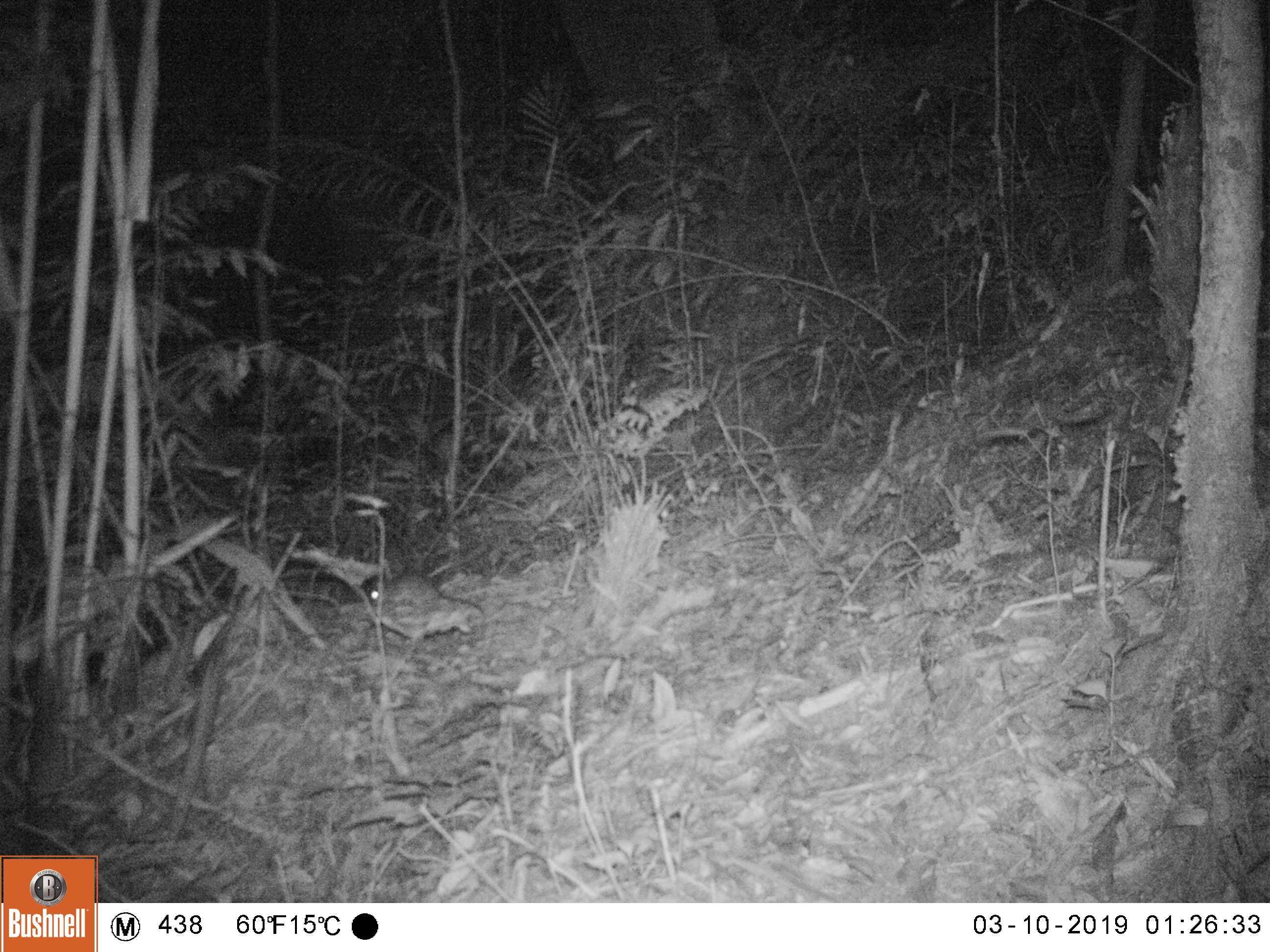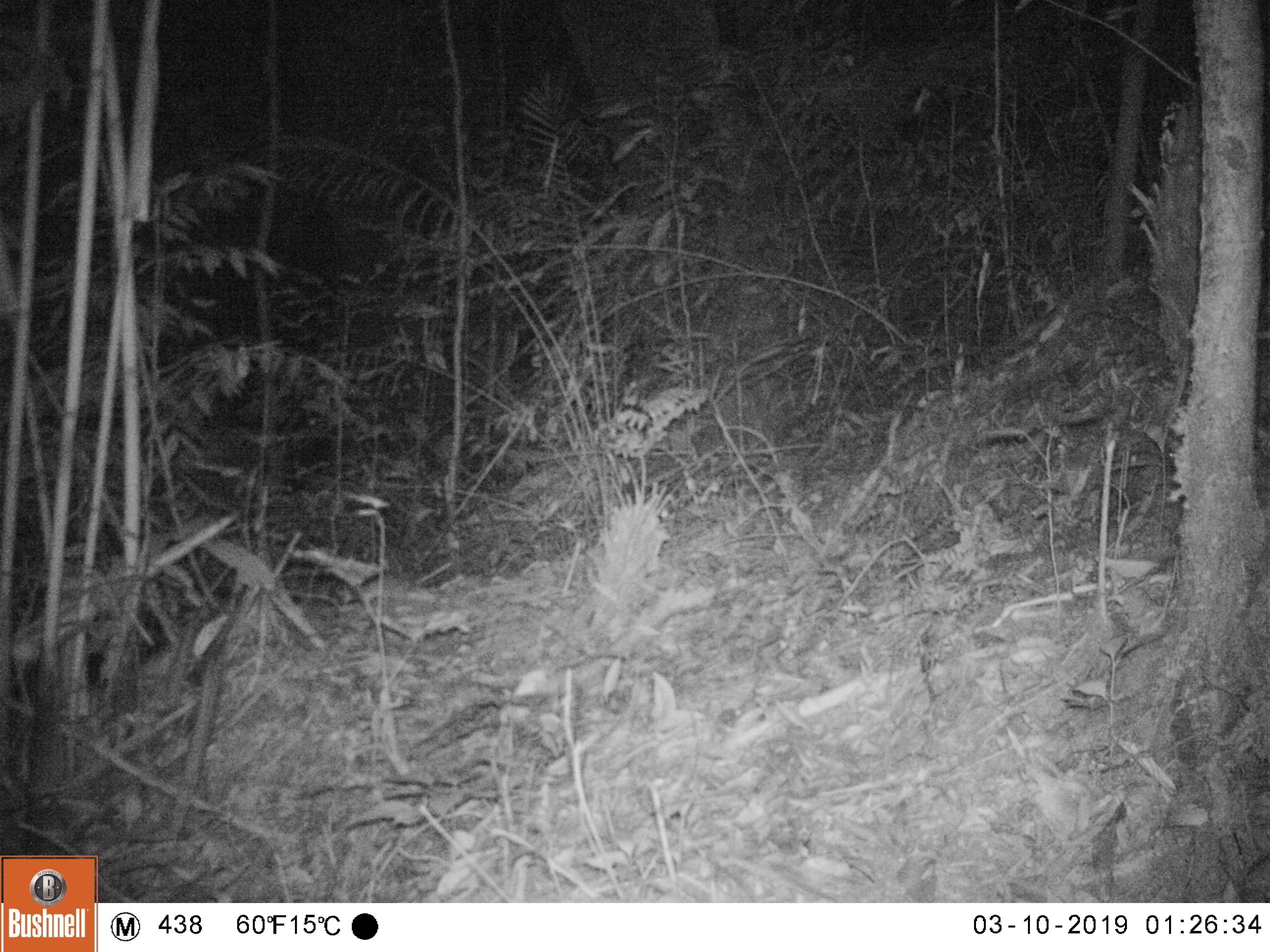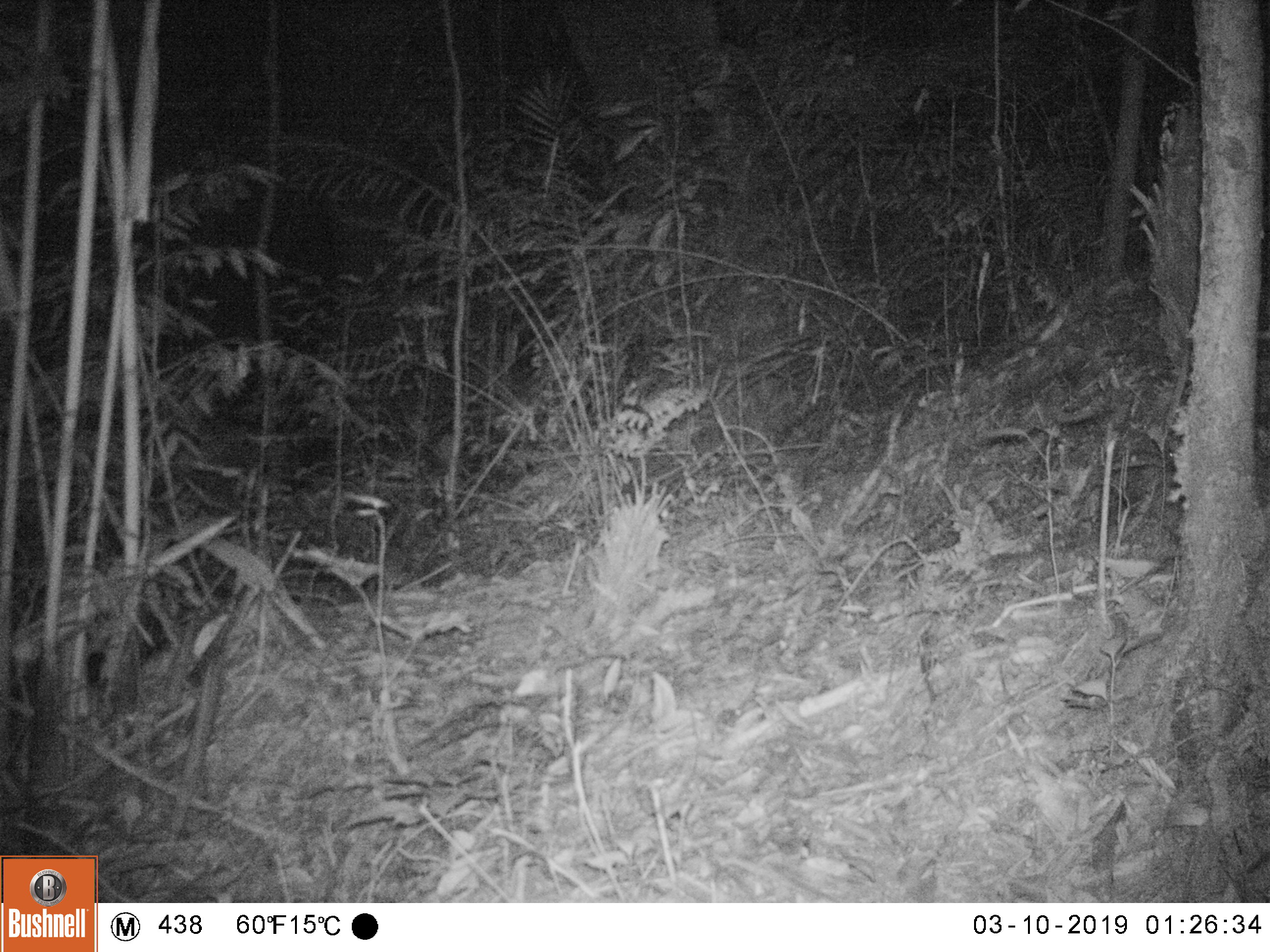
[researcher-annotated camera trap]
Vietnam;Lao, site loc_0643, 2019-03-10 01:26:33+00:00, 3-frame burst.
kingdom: Animalia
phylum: Chordata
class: Mammalia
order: Rodentia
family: Muridae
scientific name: Muridae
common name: old-world mice and rats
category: unidentified murid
Unidentified murid (old-world mice and rats) (Muridae). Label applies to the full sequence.